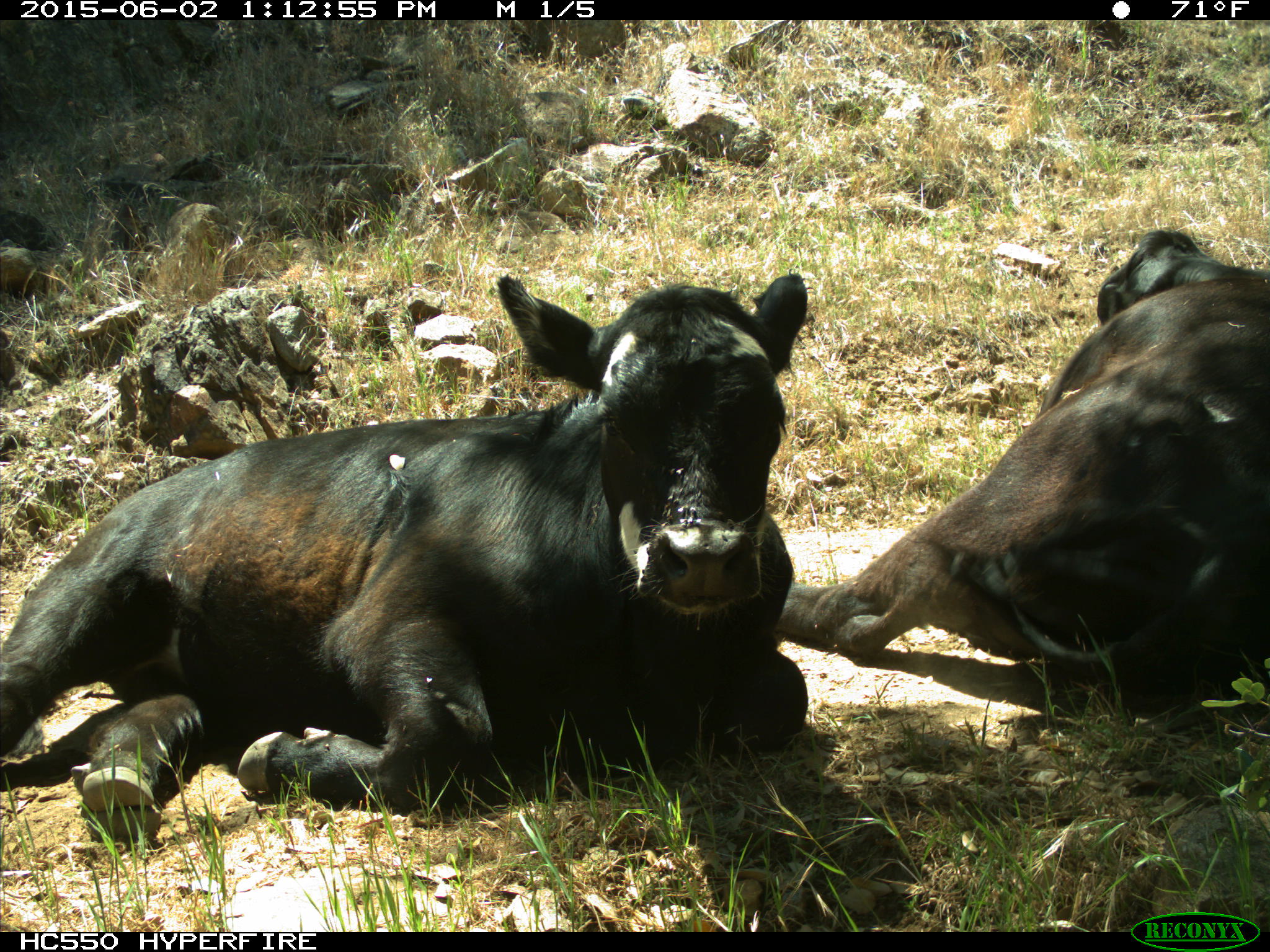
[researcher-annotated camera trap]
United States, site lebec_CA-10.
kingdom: Animalia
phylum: Chordata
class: Mammalia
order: Artiodactyla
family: Bovidae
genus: Bos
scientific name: Bos taurus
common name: domestic cow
Bos taurus (domestic cow).